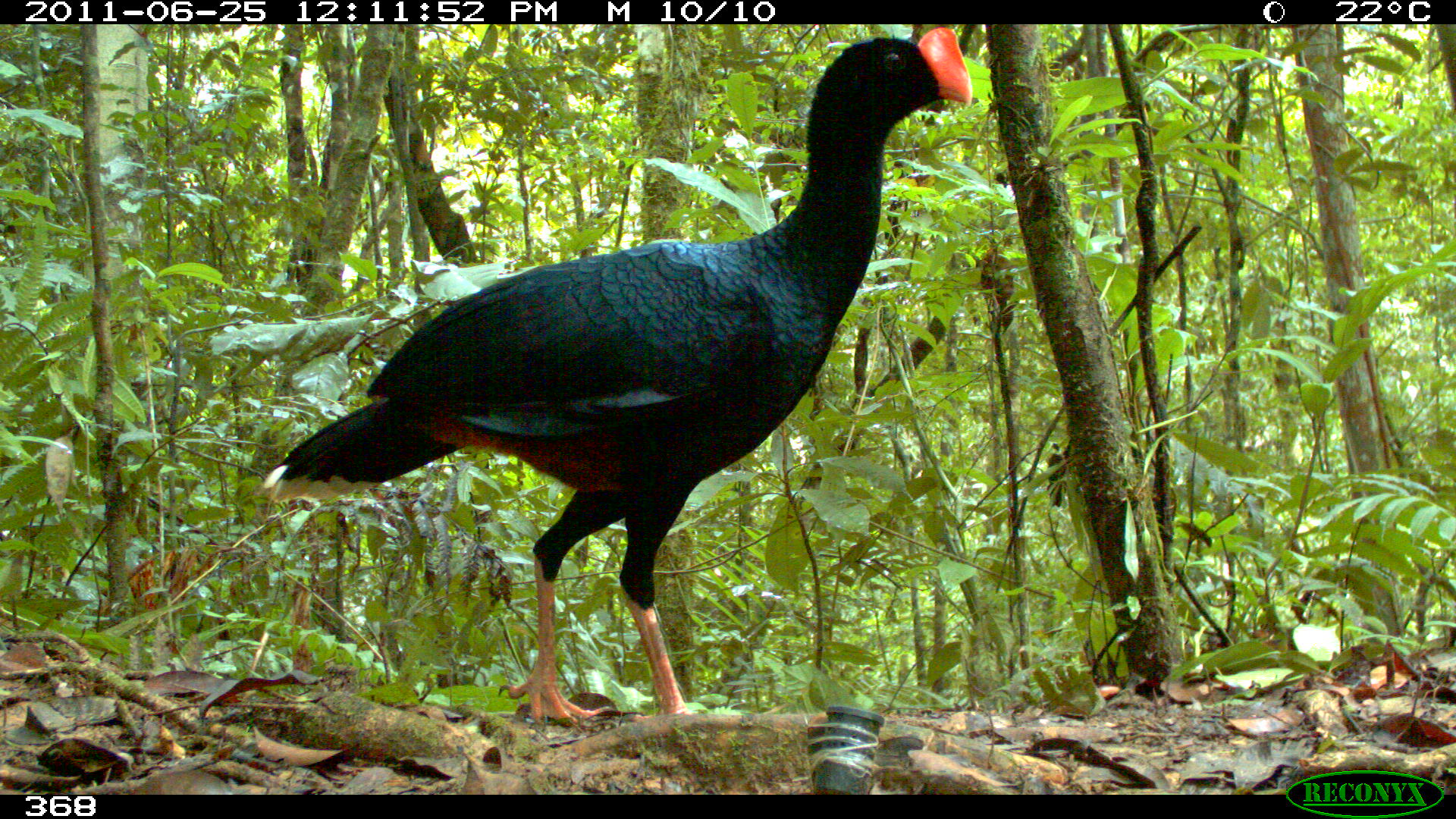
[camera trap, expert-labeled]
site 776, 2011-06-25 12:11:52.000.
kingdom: Animalia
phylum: Chordata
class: Aves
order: Galliformes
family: Cracidae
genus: Mitu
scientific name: Mitu tuberosum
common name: razor-billed curassow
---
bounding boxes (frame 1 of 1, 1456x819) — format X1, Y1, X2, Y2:
mitu tuberosum: 259, 24, 969, 723